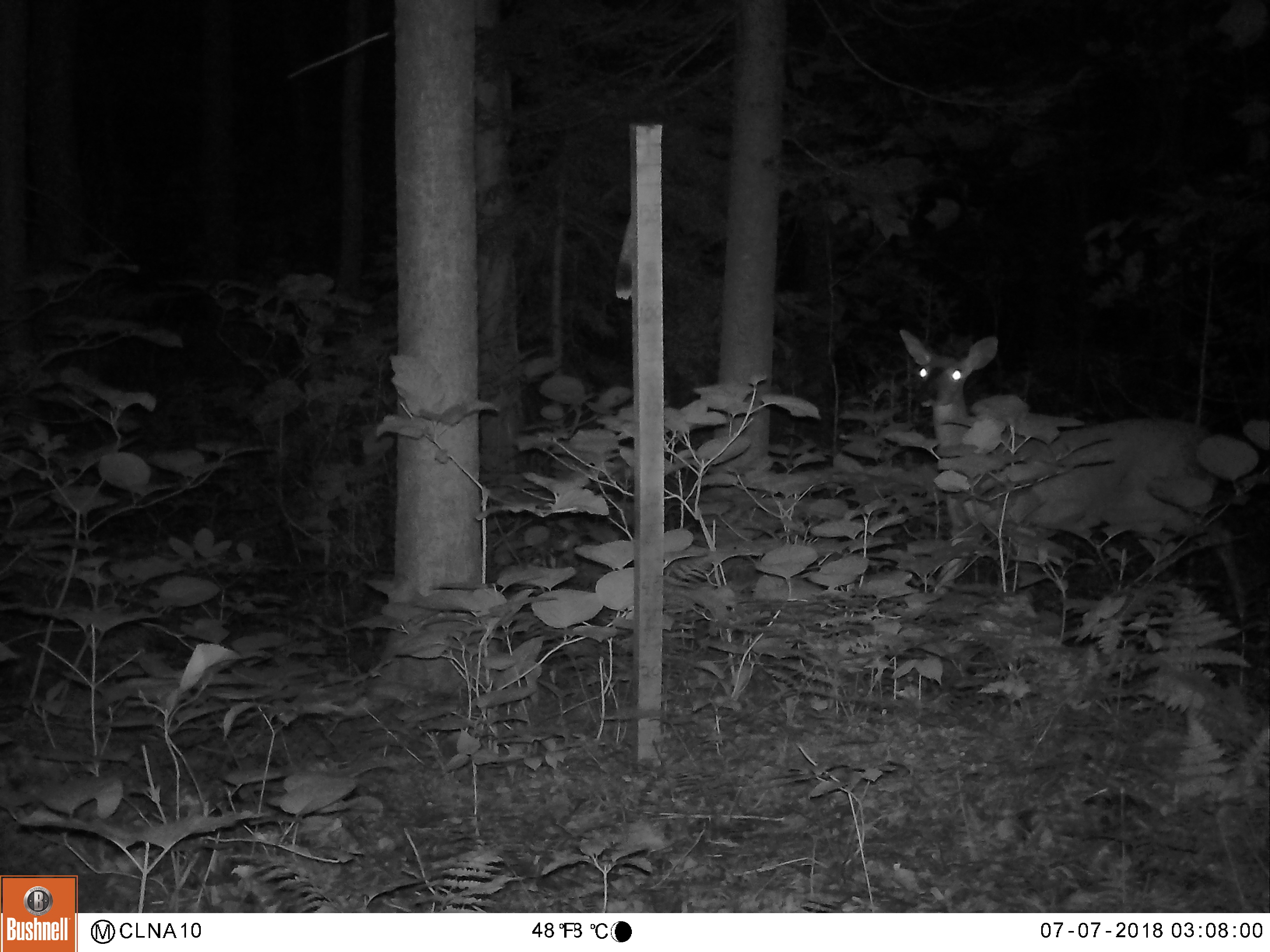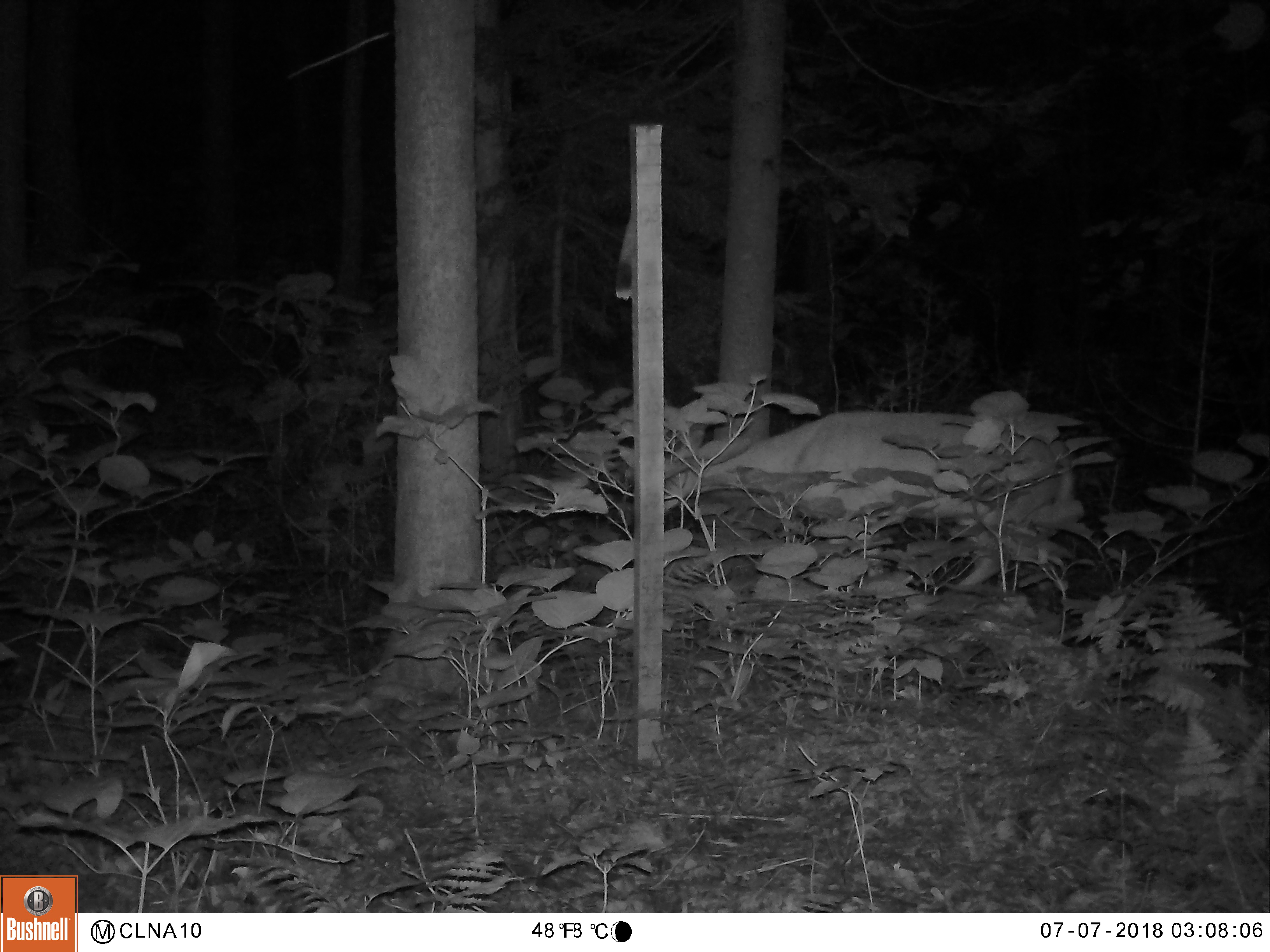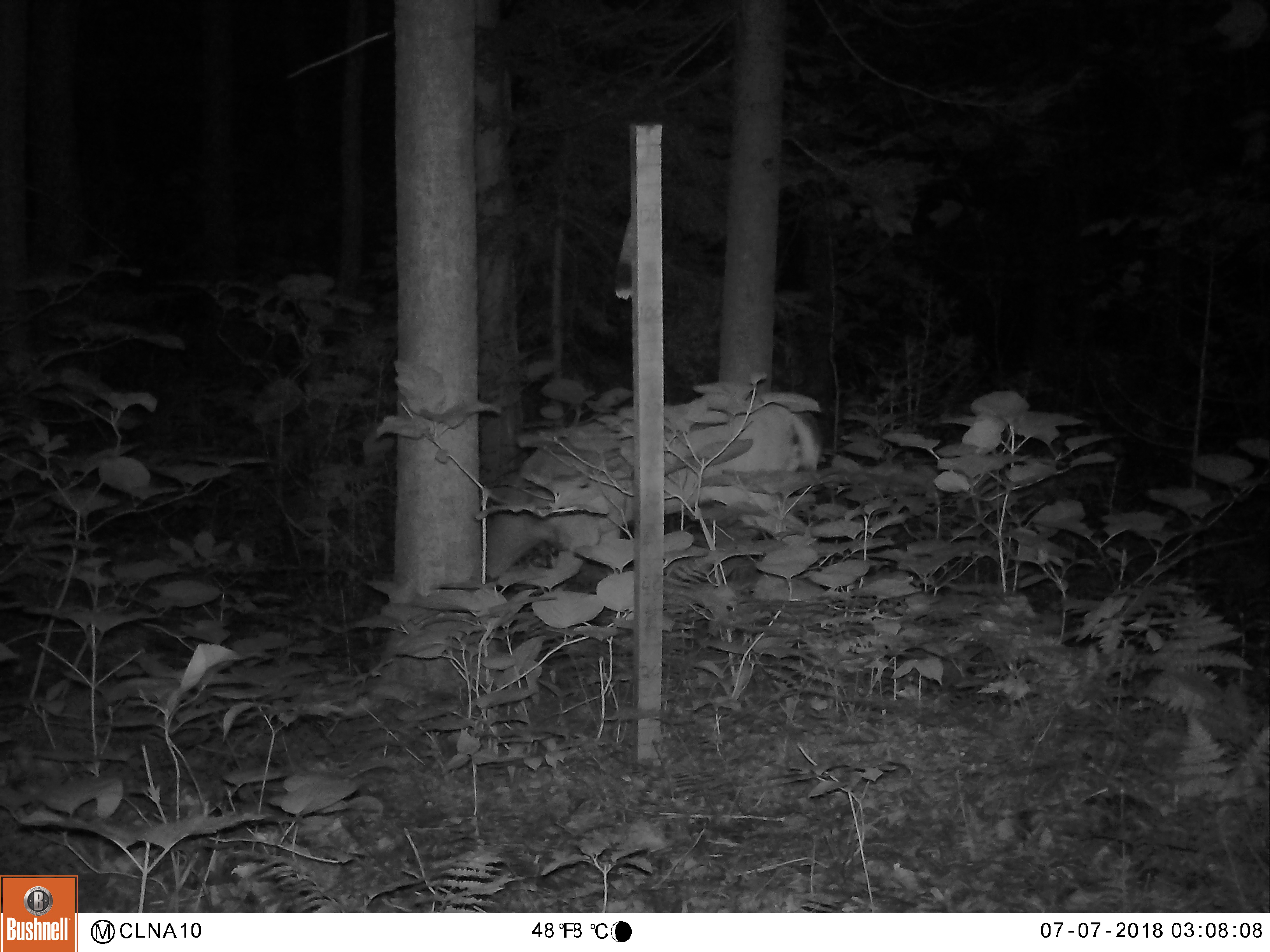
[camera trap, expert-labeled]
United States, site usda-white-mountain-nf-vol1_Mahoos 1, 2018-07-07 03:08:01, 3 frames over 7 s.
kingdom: Animalia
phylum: Chordata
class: Mammalia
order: Artiodactyla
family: Cervidae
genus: Odocoileus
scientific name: Odocoileus virginianus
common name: white-tailed deer